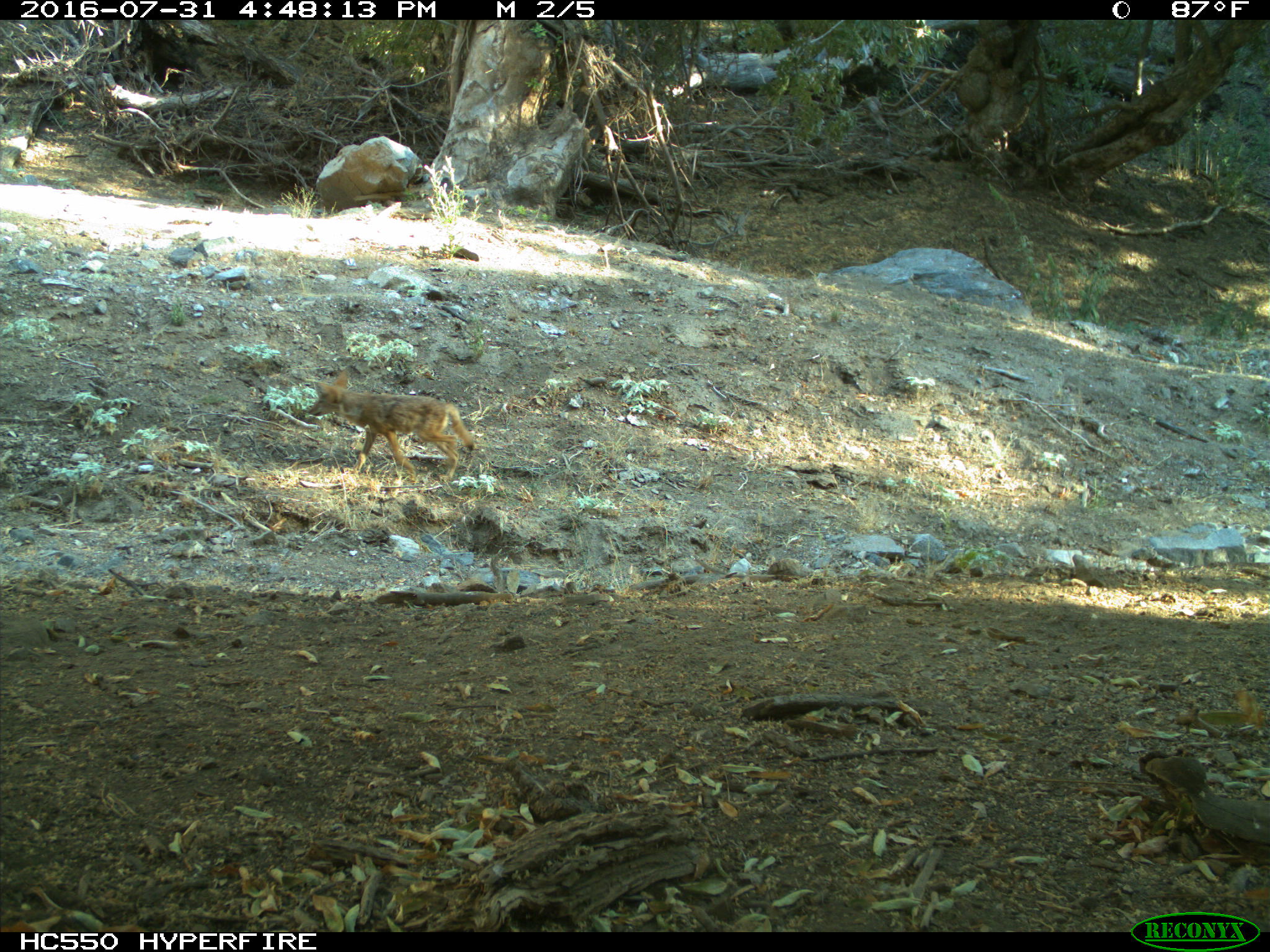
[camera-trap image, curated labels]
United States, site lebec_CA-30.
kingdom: Animalia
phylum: Chordata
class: Mammalia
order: Carnivora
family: Canidae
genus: Canis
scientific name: Canis latrans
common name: coyote